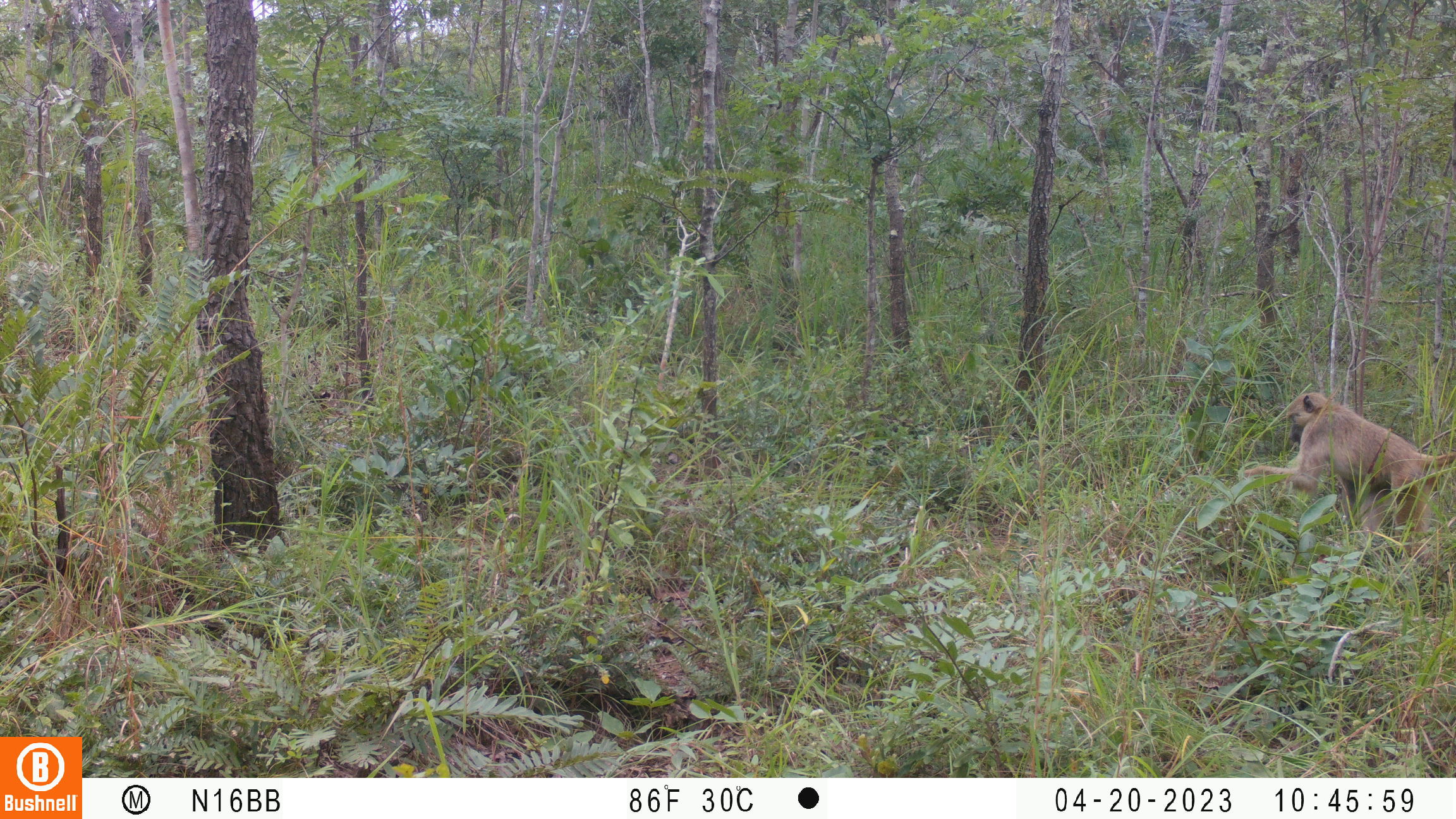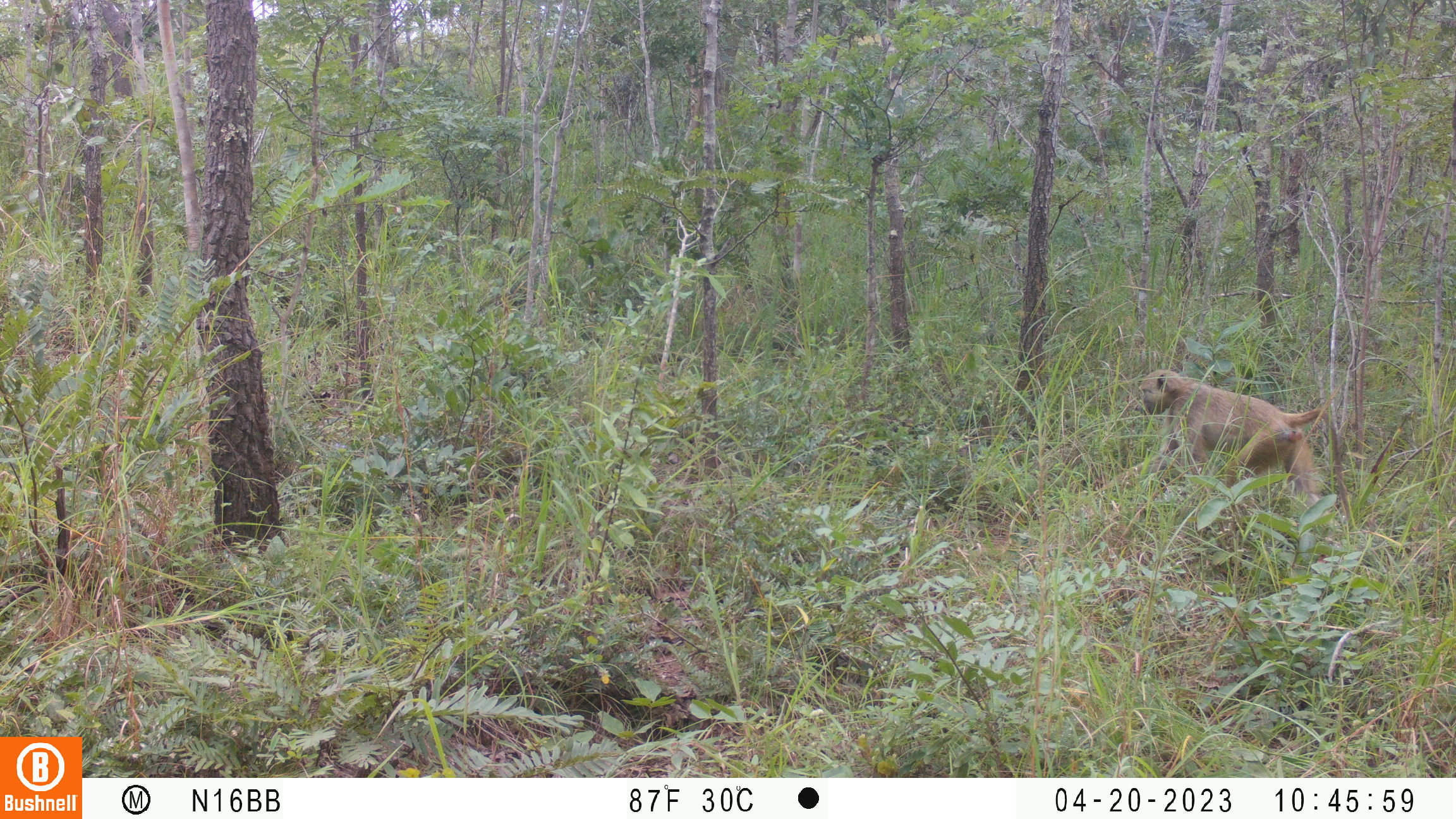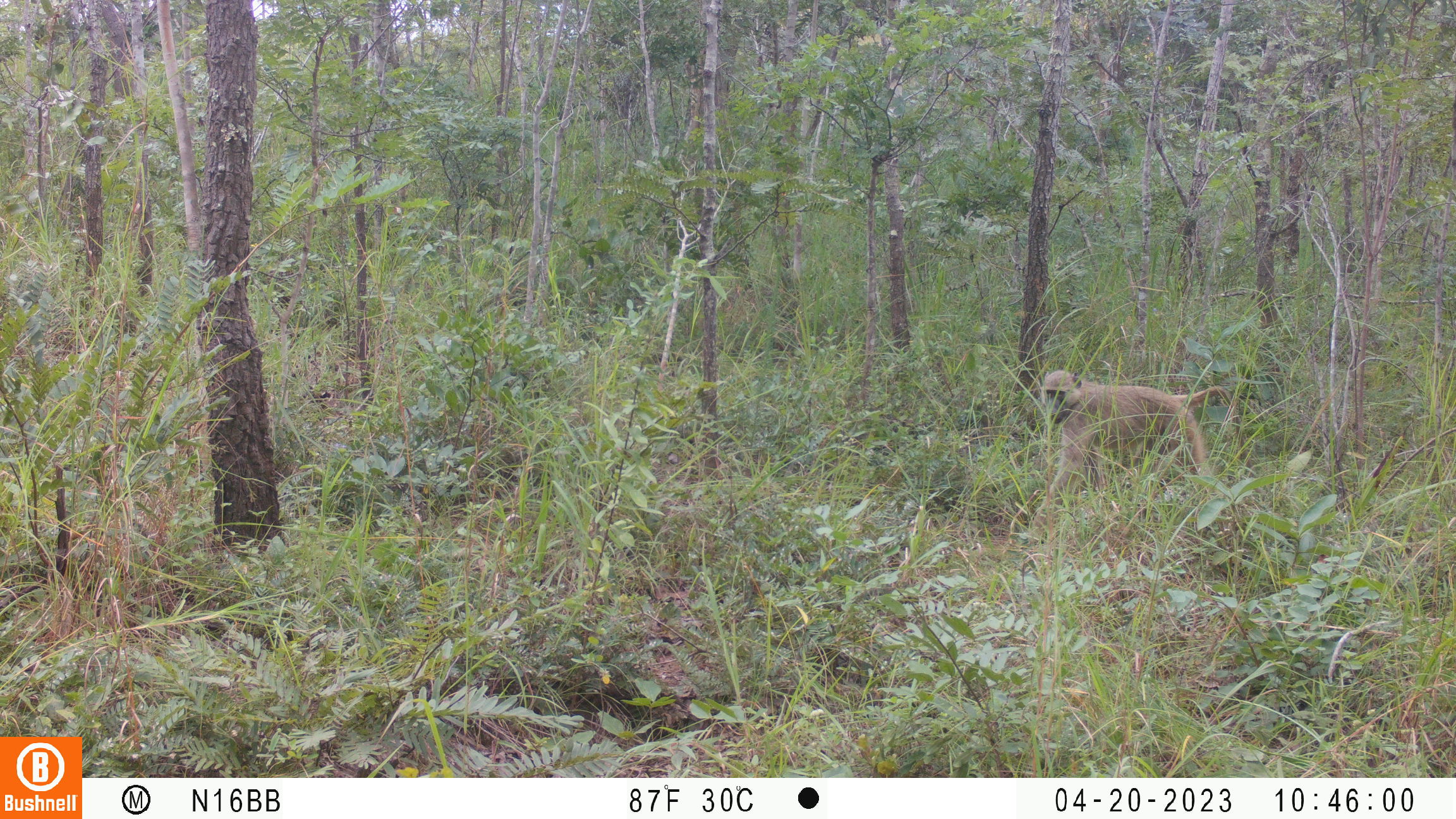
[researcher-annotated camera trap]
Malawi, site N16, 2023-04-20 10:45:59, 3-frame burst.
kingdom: Animalia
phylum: Chordata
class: Mammalia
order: Primates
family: Cercopithecidae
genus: Papio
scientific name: Papio cynocephalus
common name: yellow baboon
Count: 1.